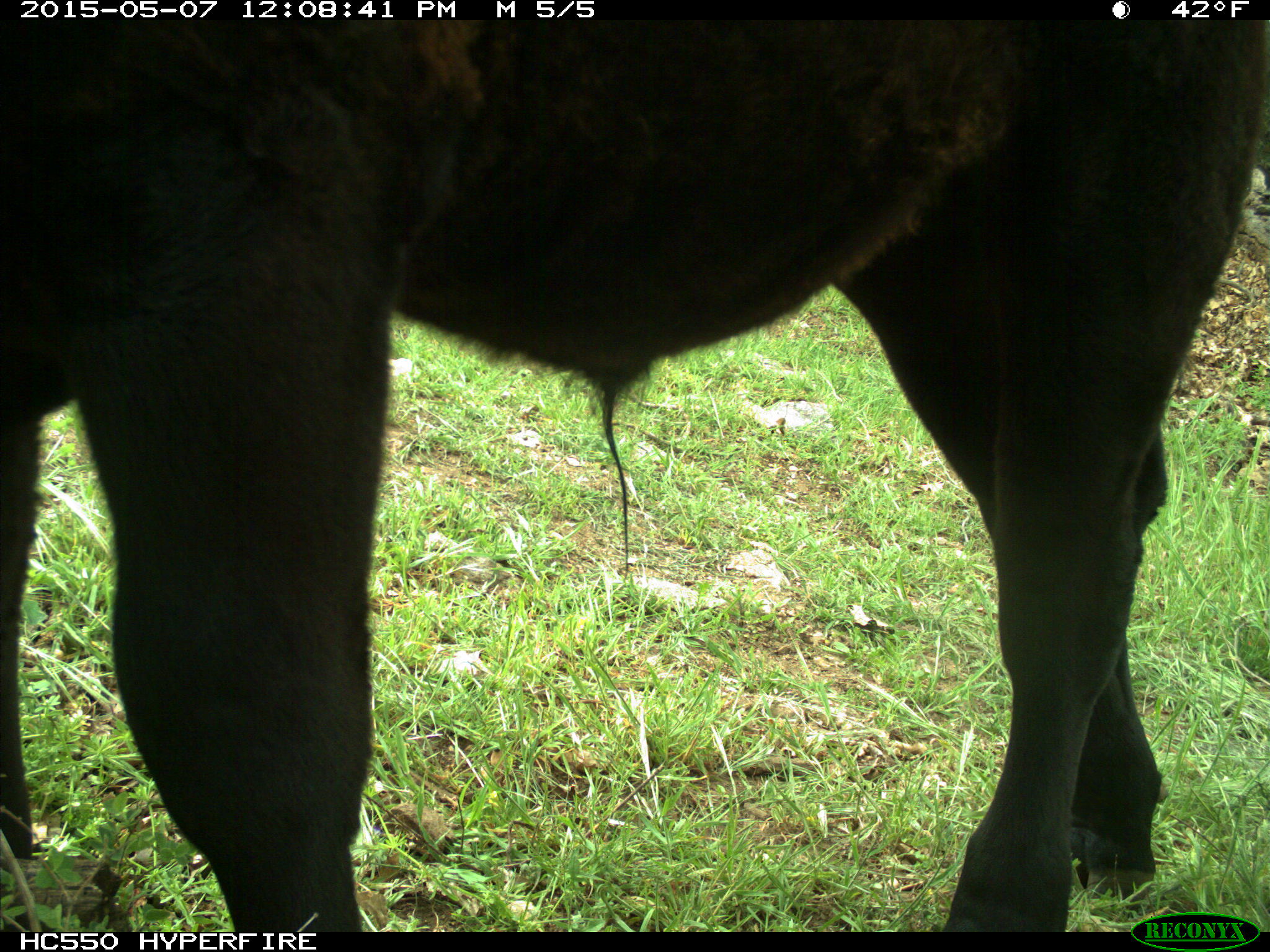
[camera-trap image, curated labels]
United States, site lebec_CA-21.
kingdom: Animalia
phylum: Chordata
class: Mammalia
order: Artiodactyla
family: Bovidae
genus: Bos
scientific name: Bos taurus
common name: domestic cow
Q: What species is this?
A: Bos taurus (domestic cow).